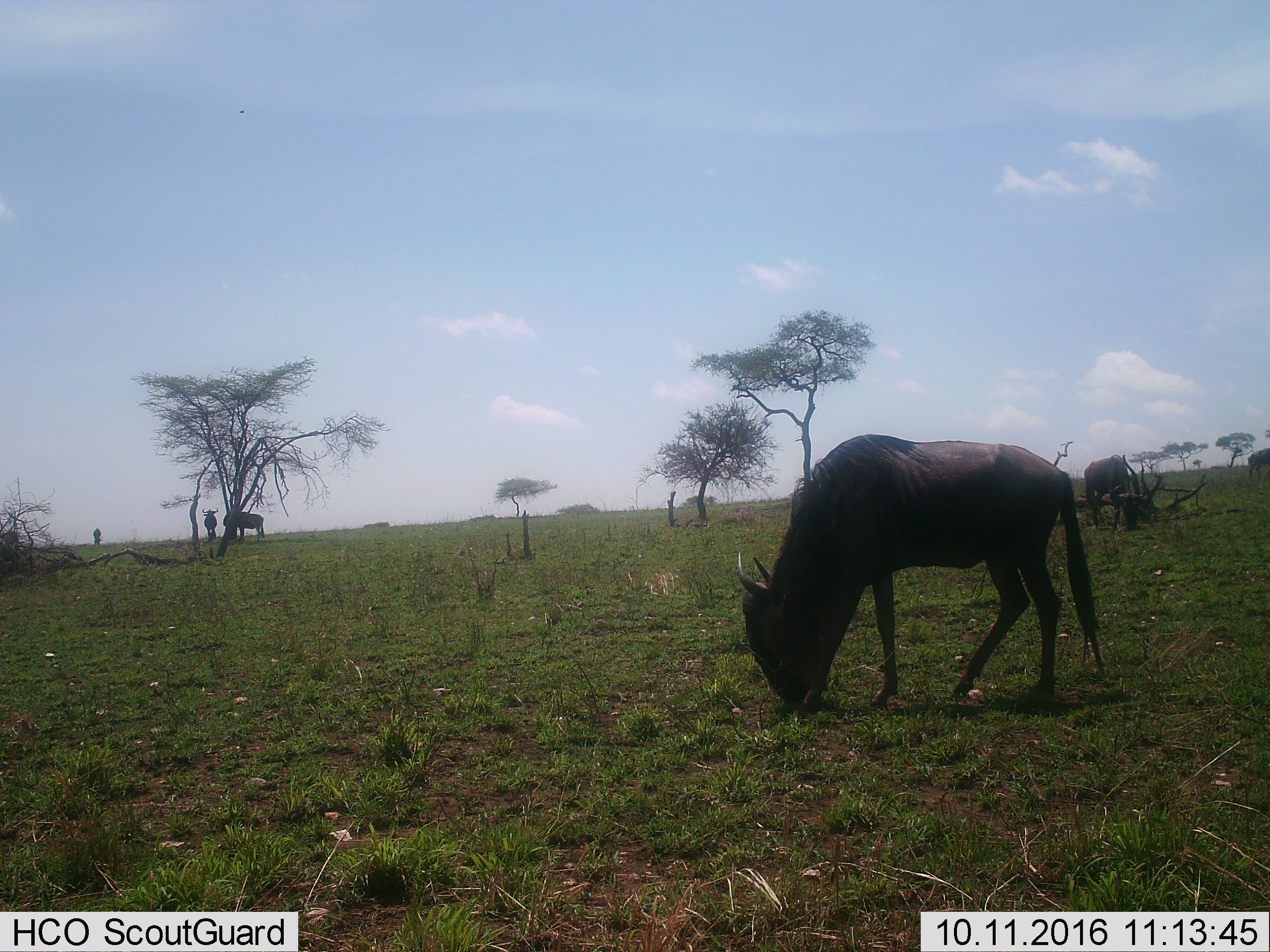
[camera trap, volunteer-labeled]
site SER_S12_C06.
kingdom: Animalia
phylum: Chordata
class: Mammalia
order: Artiodactyla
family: Bovidae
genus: Connochaetes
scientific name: Connochaetes taurinus taurinus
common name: blue wildebeest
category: wildebeestblue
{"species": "wildebeestblue (blue wildebeest) (Connochaetes taurinus taurinus)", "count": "6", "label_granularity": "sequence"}